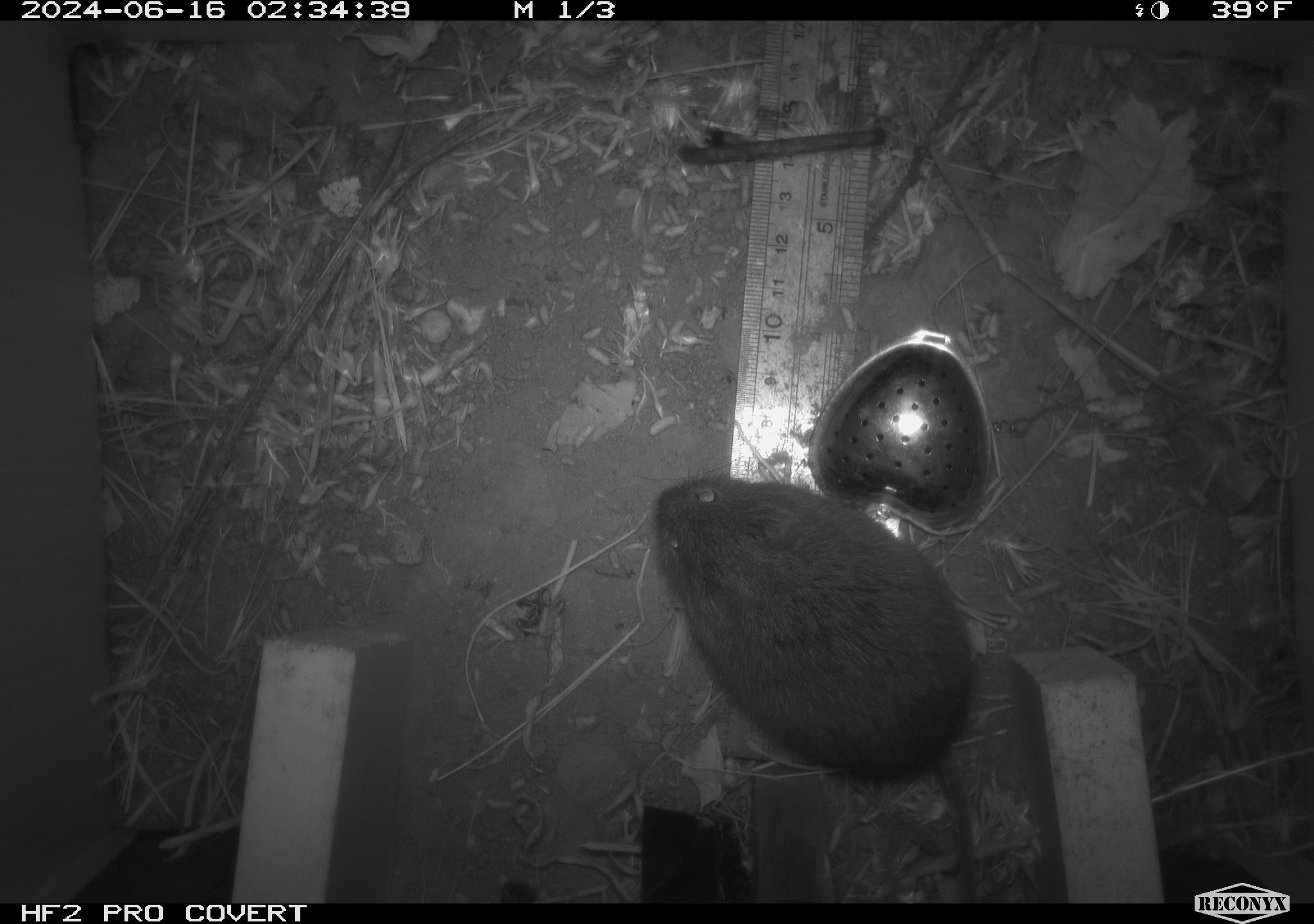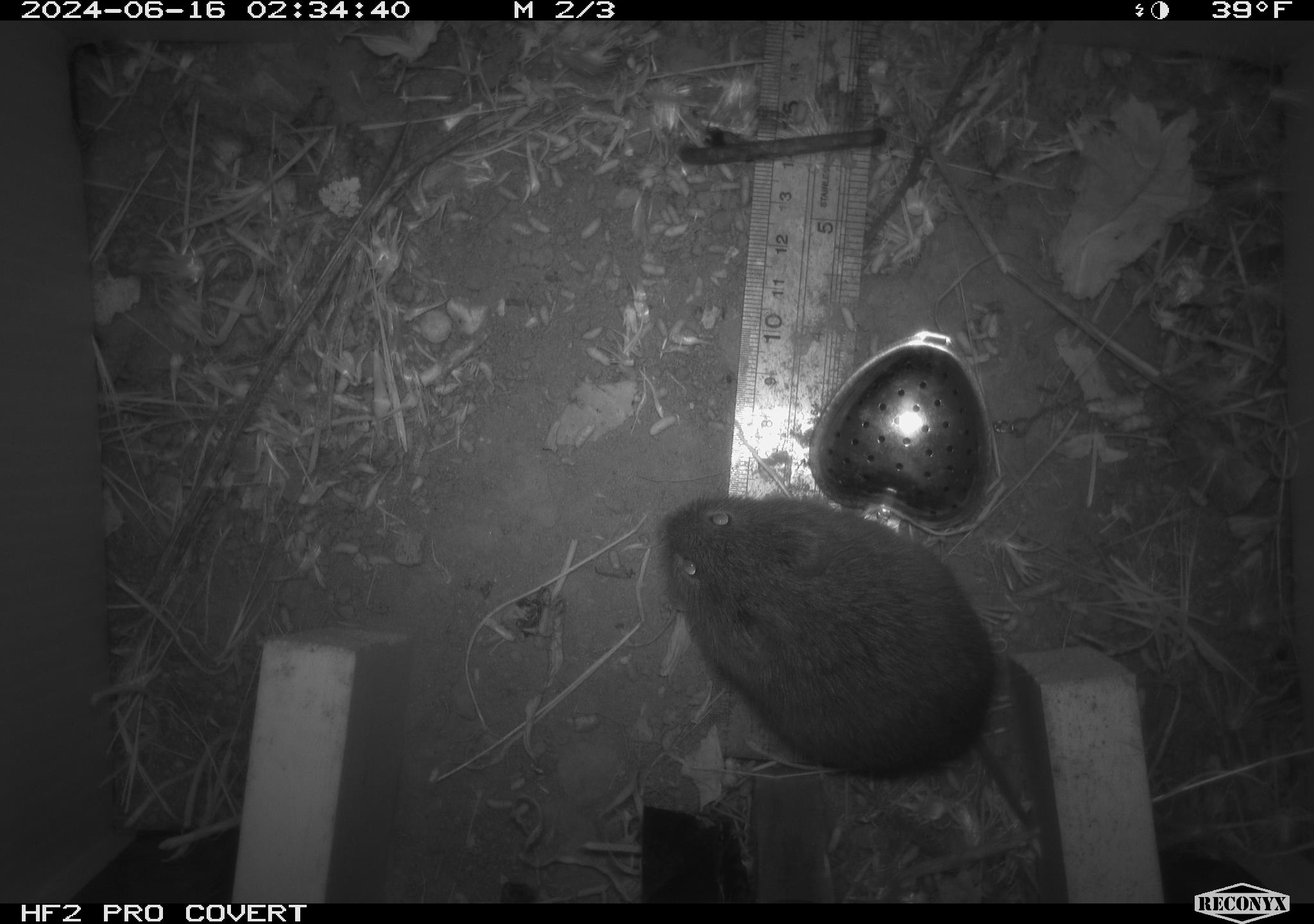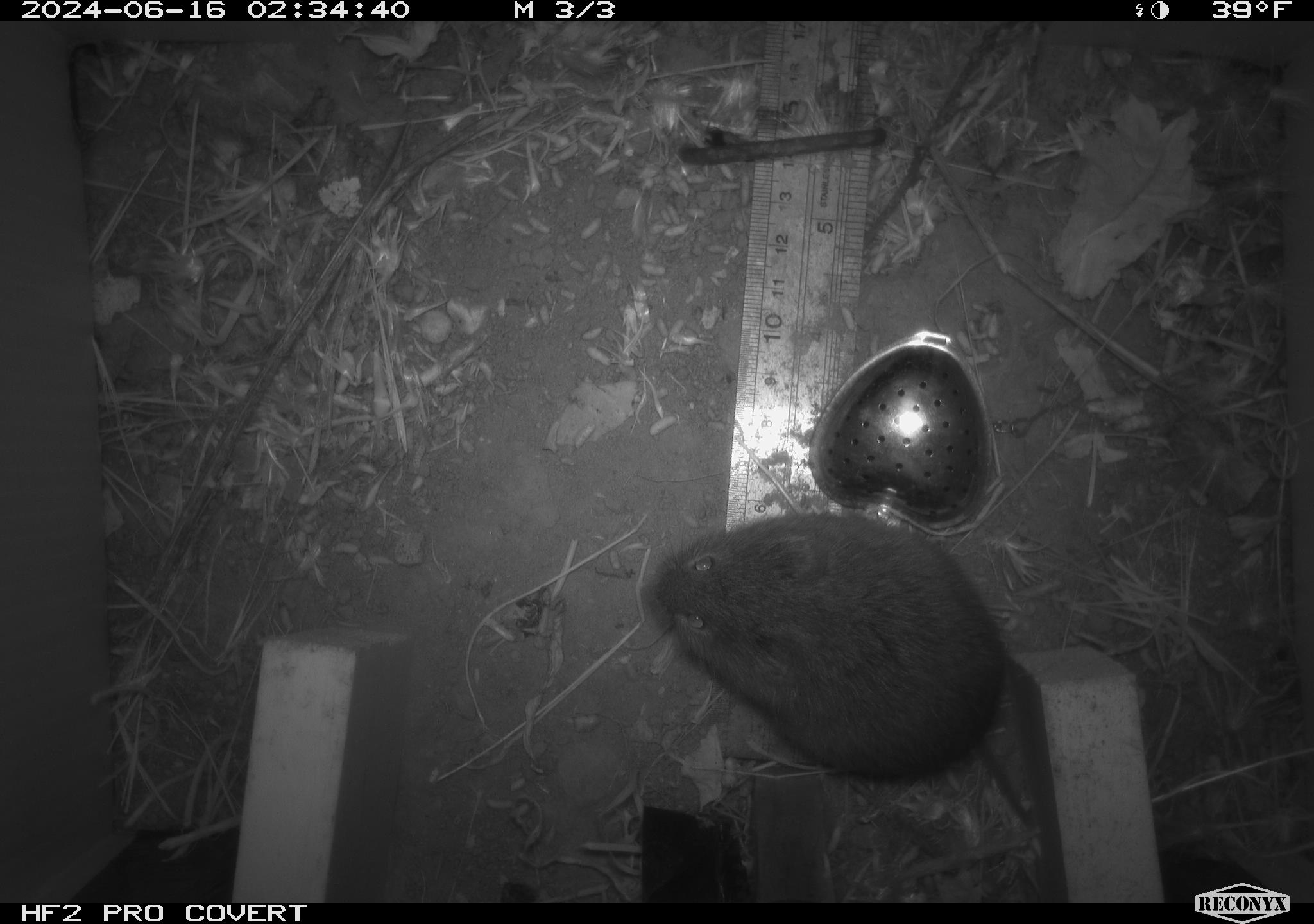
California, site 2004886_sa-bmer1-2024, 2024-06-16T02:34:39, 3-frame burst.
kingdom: Animalia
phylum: Chordata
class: Mammalia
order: Rodentia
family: Cricetidae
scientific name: Cricetidae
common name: hamsters, voles, lemmings, and allies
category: cricetidae family